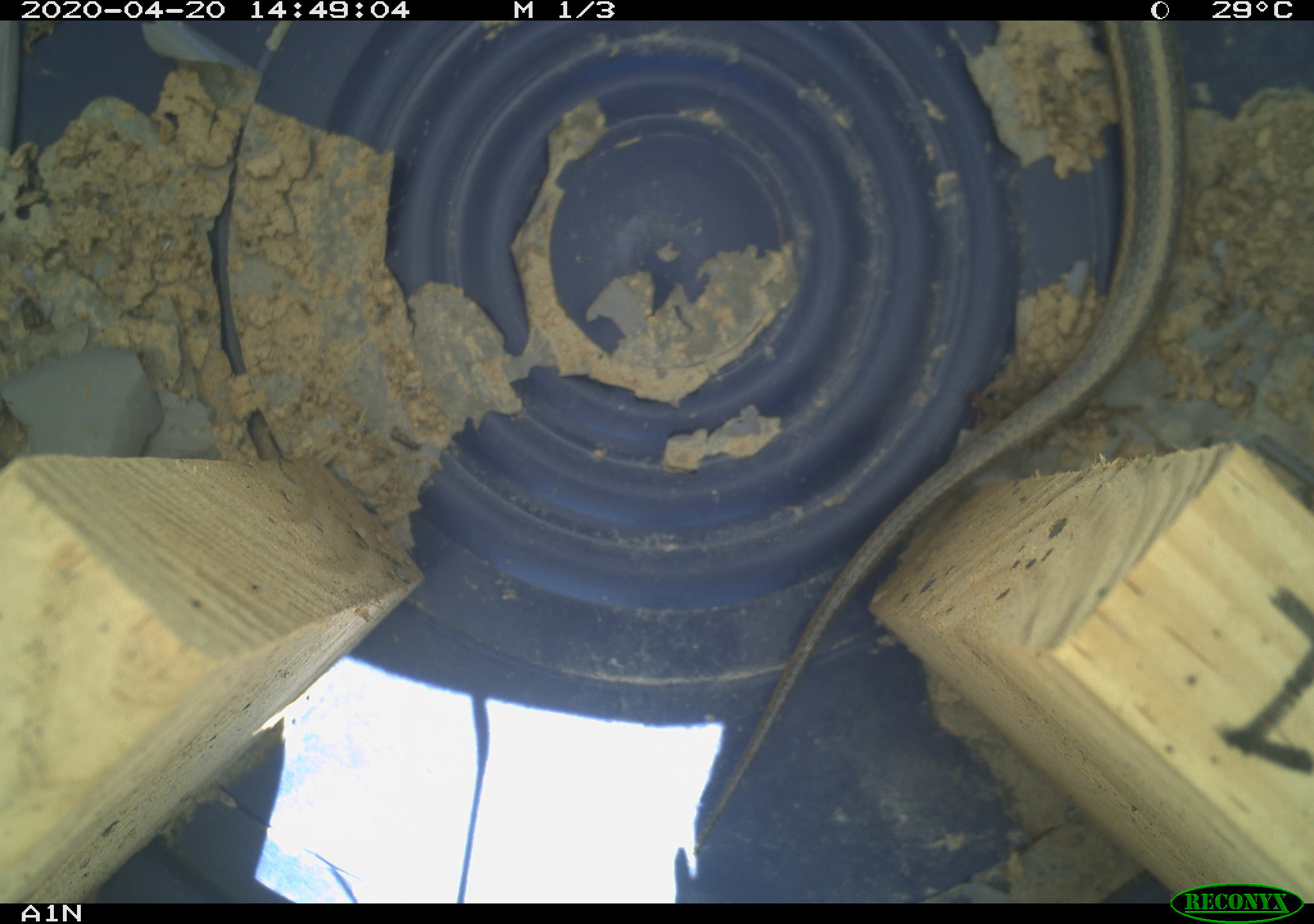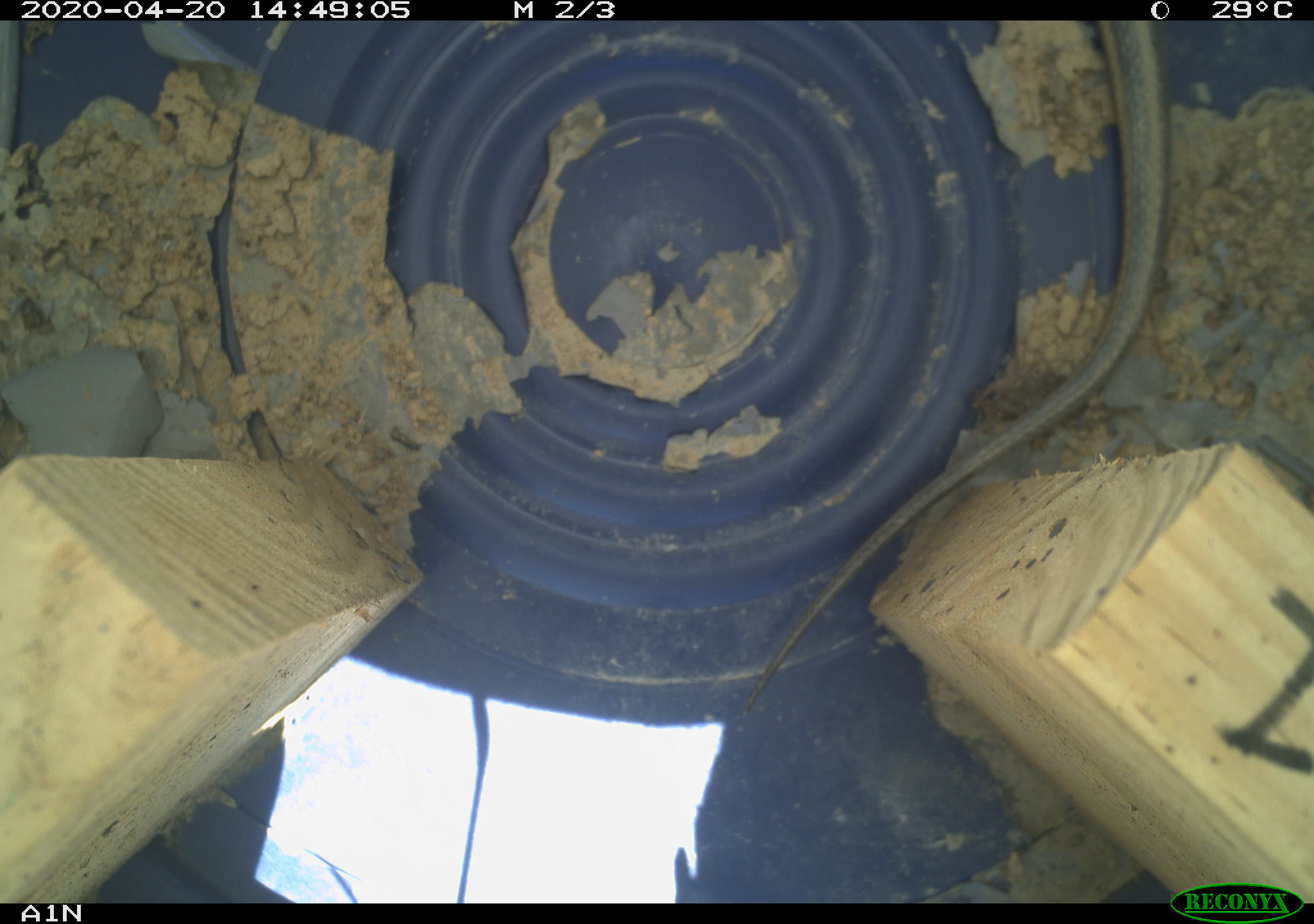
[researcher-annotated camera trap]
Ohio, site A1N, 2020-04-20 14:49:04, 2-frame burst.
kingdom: Animalia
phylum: Chordata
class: Reptilia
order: Squamata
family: Colubridae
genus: Thamnophis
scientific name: Thamnophis sirtalis sirtalis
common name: eastern gartersnake